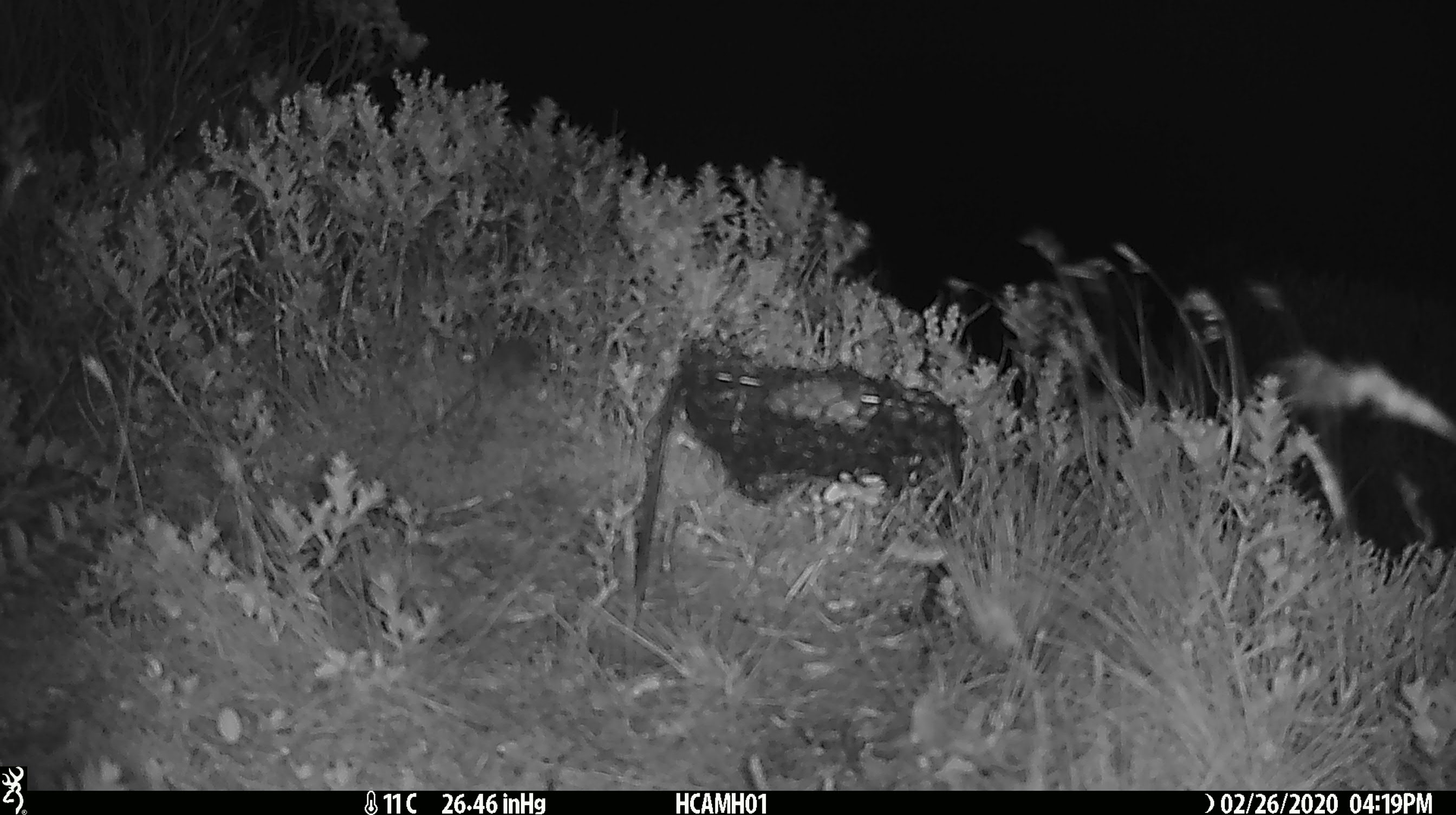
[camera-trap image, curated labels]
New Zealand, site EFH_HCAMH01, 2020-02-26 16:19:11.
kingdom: Animalia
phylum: Chordata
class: Mammalia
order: Rodentia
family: Muridae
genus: Mus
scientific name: Mus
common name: mouse